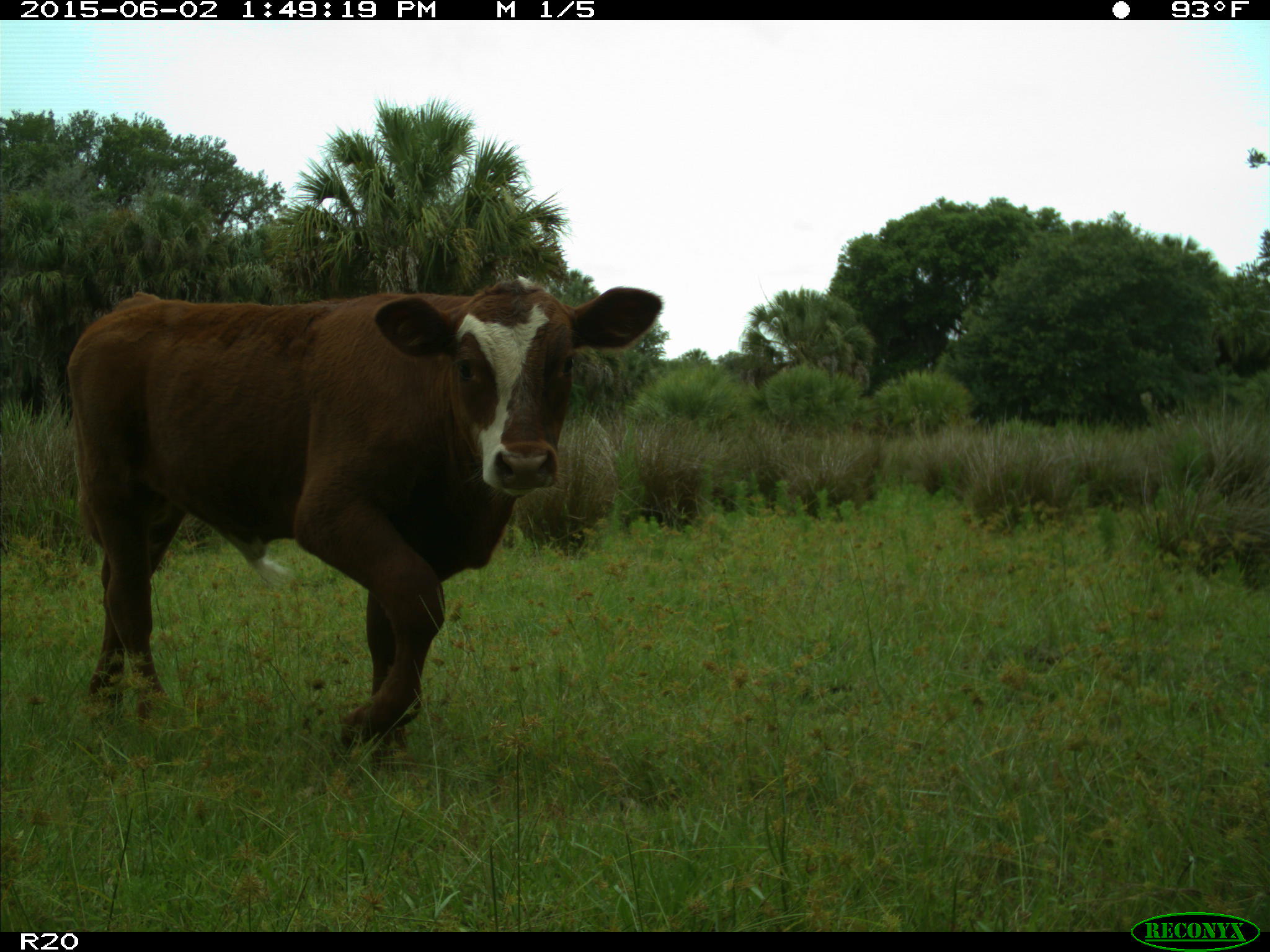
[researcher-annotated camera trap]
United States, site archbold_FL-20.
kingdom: Animalia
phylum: Chordata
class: Mammalia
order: Artiodactyla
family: Bovidae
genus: Bos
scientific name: Bos taurus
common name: domestic cow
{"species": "Bos taurus (domestic cow)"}